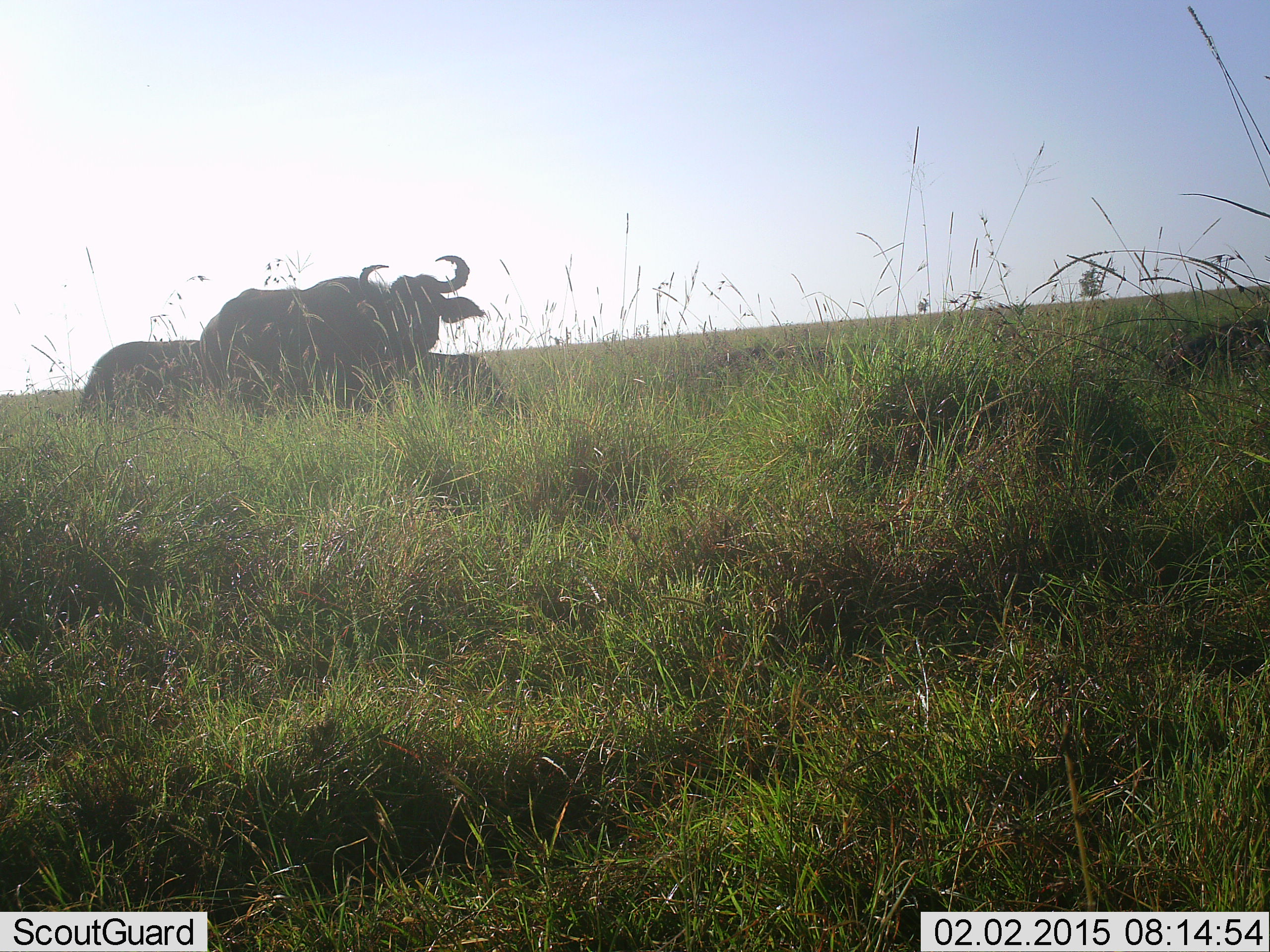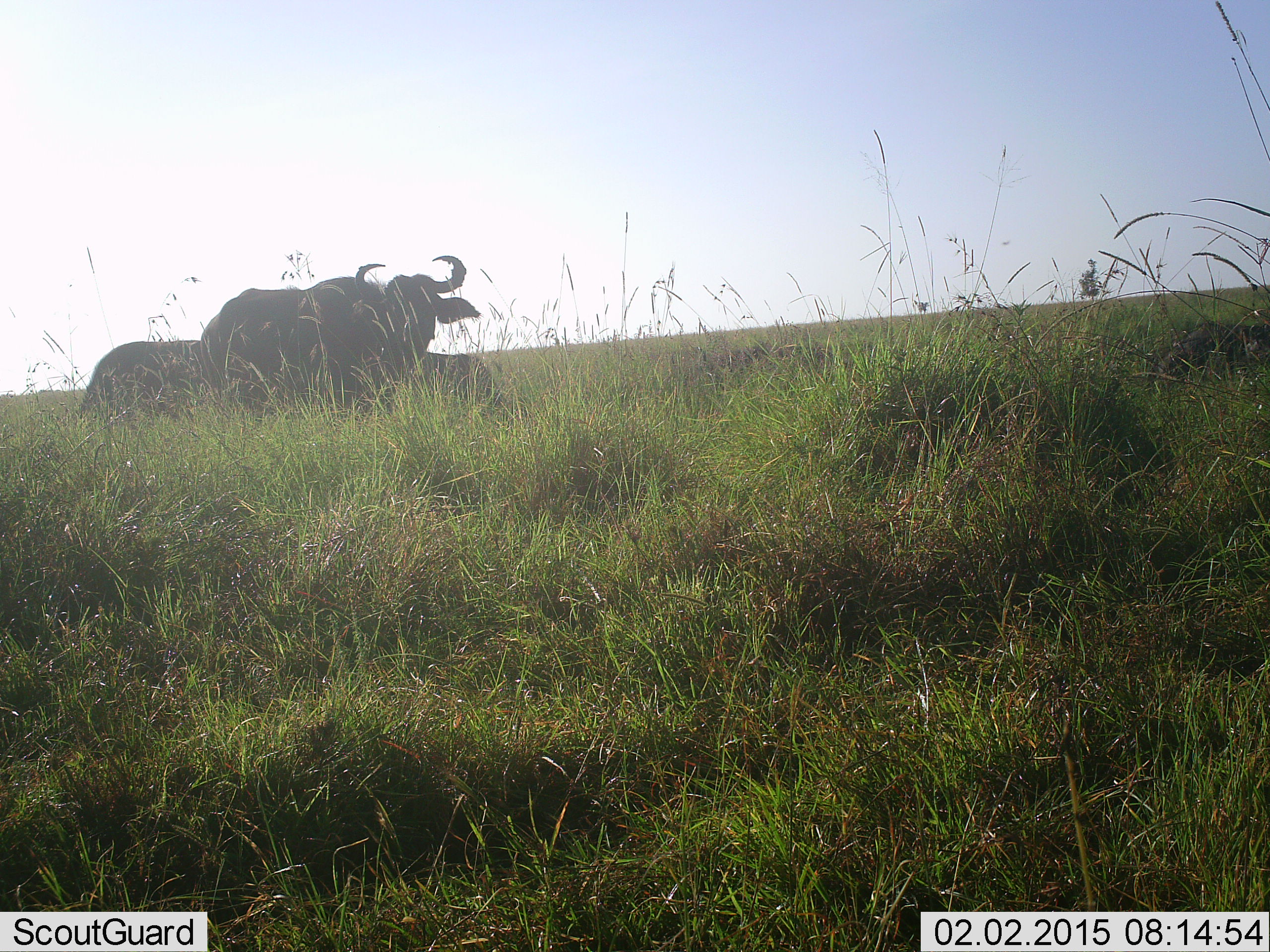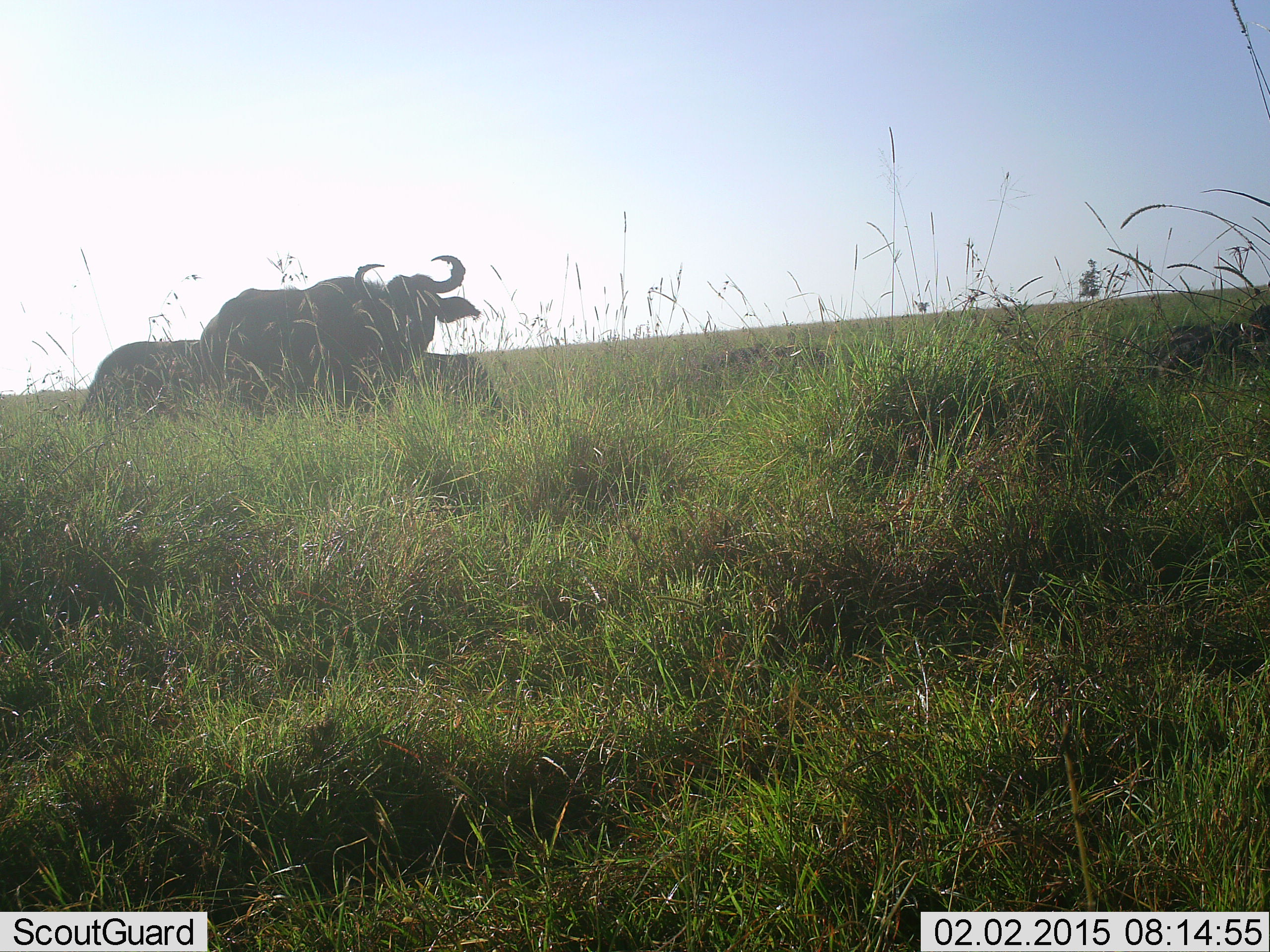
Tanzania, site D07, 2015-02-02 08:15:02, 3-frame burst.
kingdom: Animalia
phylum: Chordata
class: Mammalia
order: Artiodactyla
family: Bovidae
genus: Syncerus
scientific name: Syncerus caffer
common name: cape buffalo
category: buffalo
Buffalo (cape buffalo) (Syncerus caffer), count 3. Behavior (volunteer vote fractions): standing 100%, resting 20%, moving 10%, interacting 0%. Young present (vote fraction): 0%. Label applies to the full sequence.